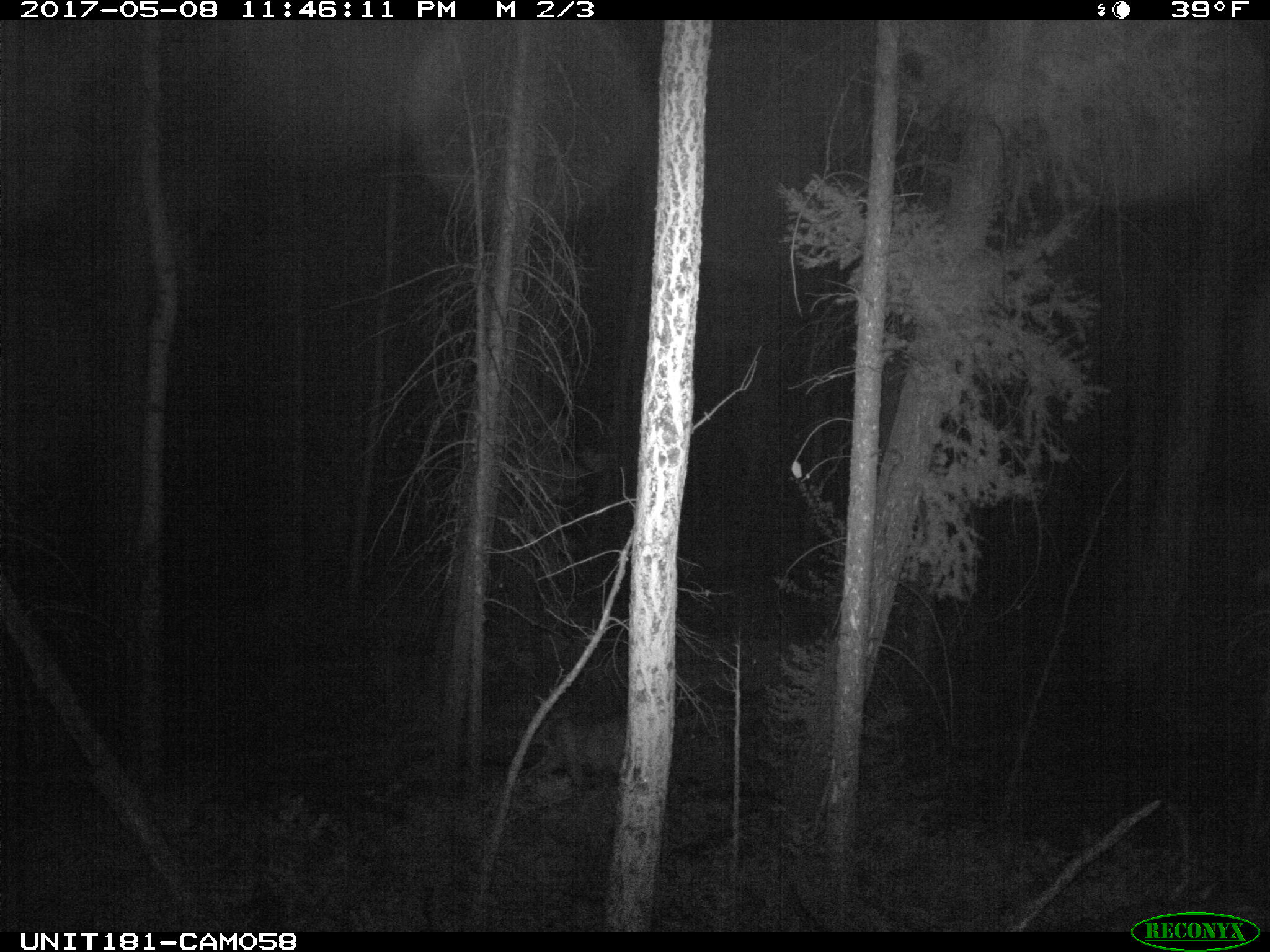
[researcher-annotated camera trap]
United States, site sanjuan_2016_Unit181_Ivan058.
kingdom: Animalia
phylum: Chordata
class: Mammalia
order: Carnivora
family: Felidae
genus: Puma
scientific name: Puma concolor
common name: mountain lion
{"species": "Puma concolor (mountain lion)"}